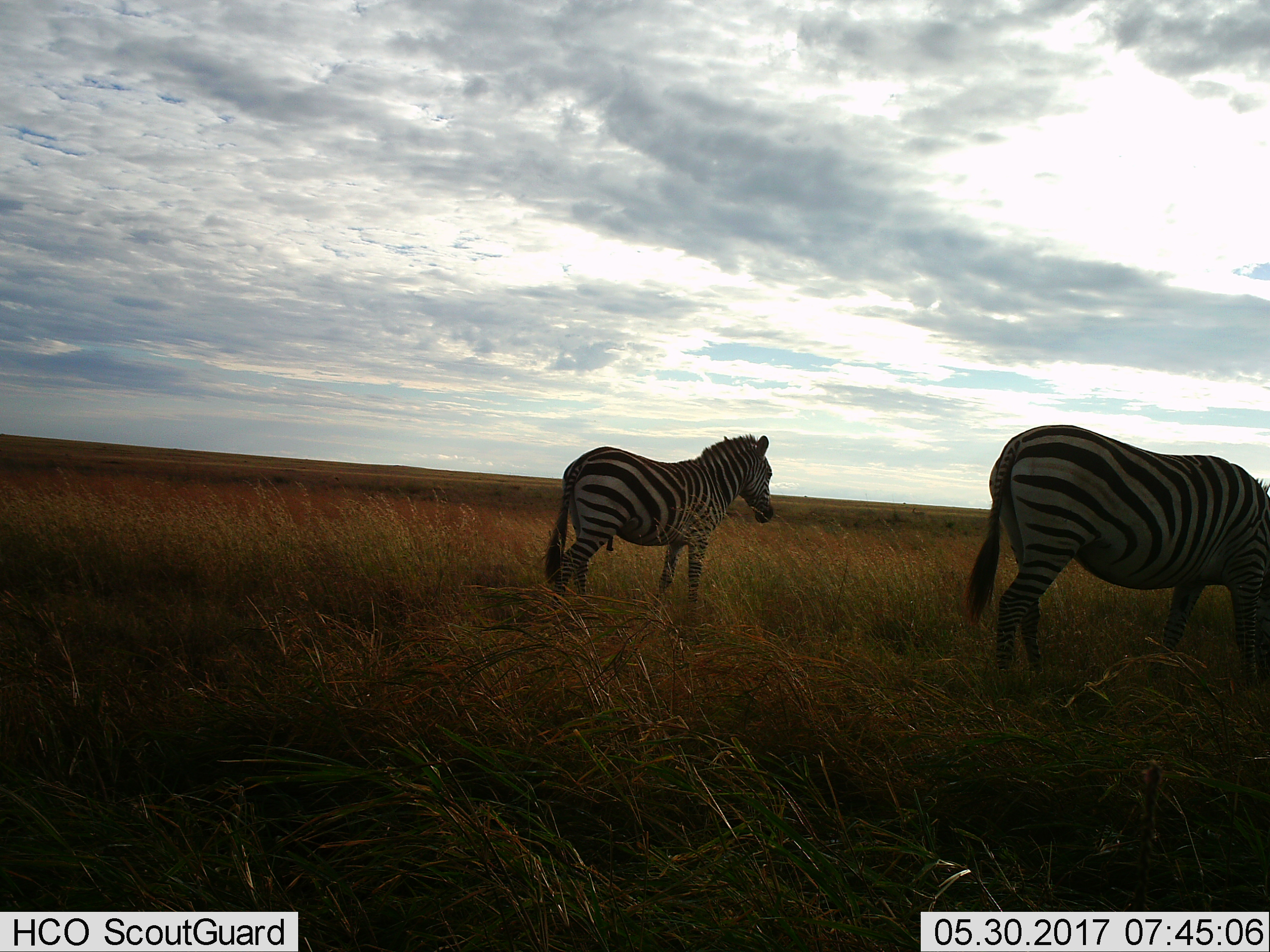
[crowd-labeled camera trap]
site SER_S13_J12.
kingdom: Animalia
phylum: Chordata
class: Mammalia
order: Perissodactyla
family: Equidae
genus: Equus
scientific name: Equus quagga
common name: plains zebra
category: zebraplains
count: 2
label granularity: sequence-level